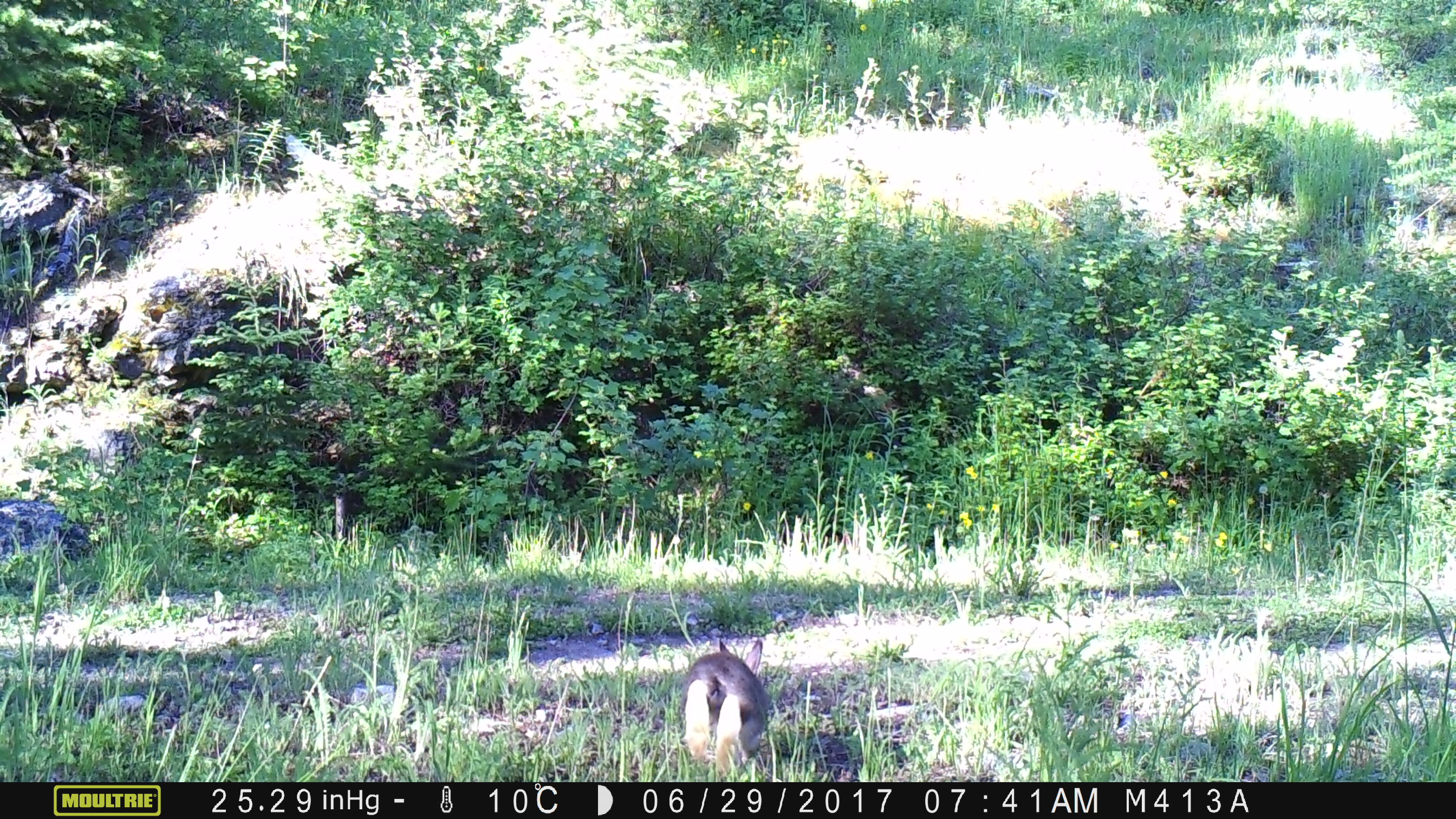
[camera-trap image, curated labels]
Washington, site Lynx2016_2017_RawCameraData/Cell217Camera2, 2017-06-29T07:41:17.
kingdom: Animalia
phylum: Chordata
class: Mammalia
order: Lagomorpha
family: Leporidae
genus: Lepus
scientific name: Lepus americanus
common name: snowshoe hare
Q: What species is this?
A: Lepus americanus (snowshoe hare).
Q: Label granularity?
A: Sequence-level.